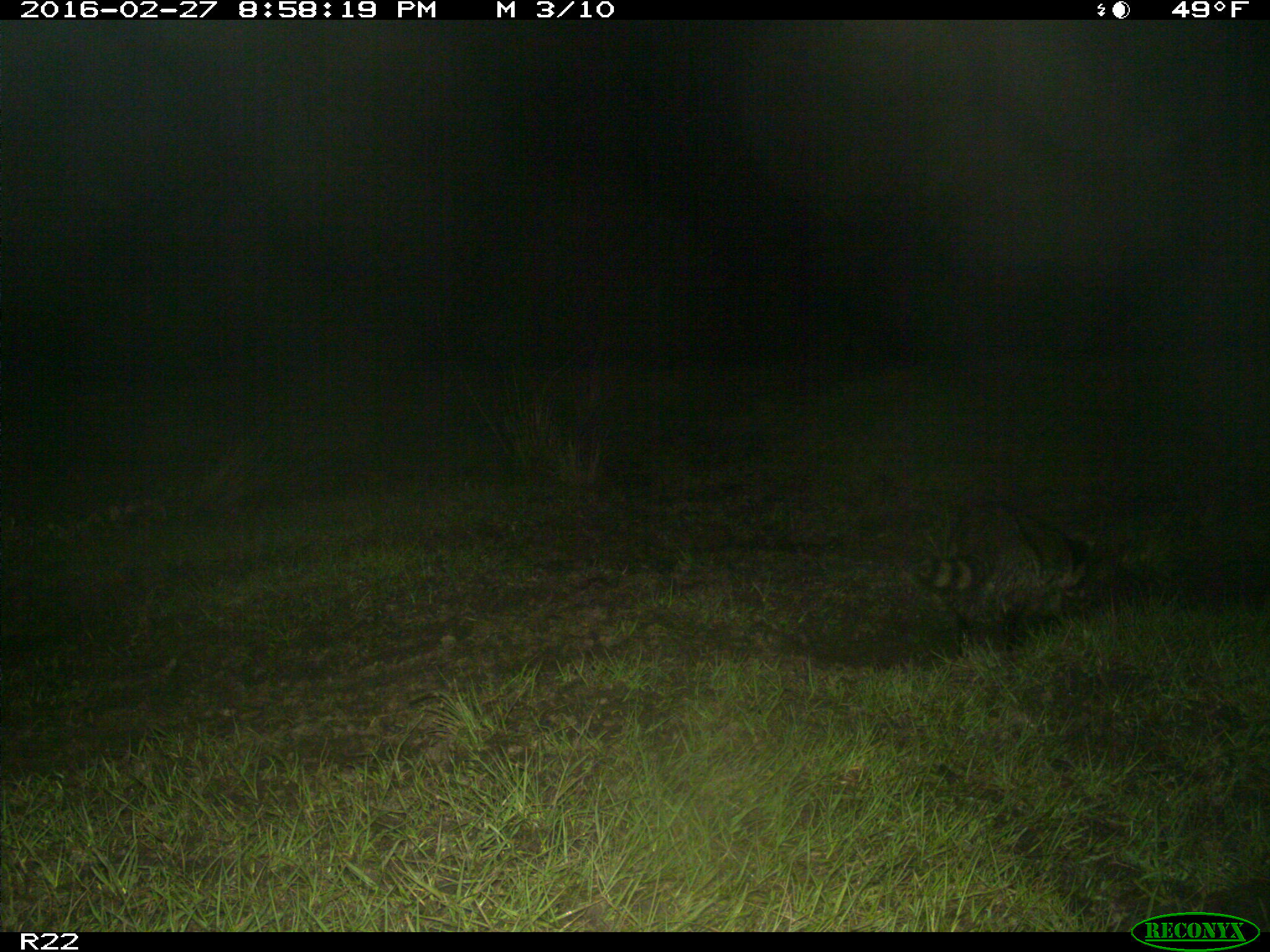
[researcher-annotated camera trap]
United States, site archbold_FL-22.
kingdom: Animalia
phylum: Chordata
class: Mammalia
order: Carnivora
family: Procyonidae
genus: Procyon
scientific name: Procyon lotor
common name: common raccoon